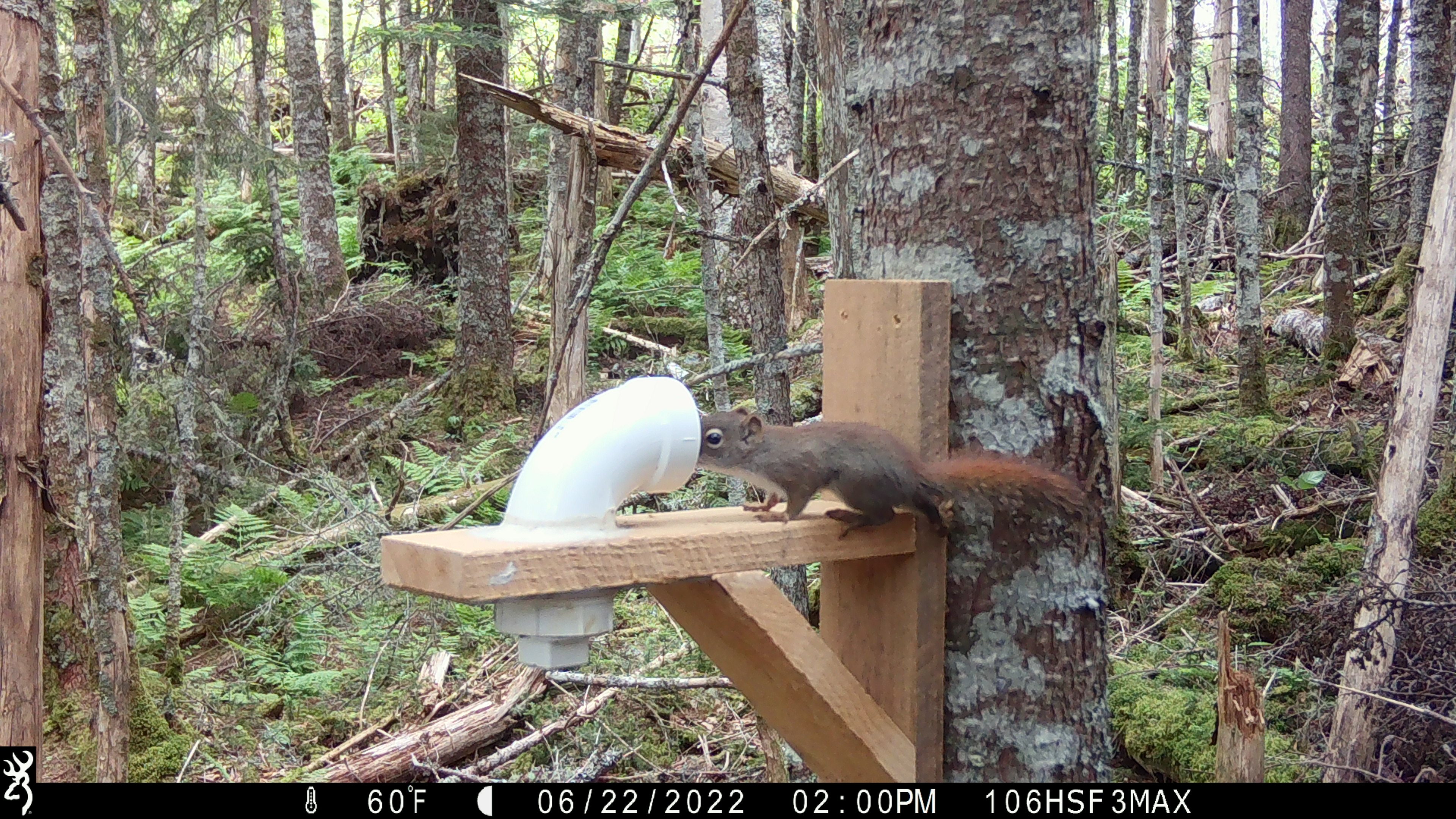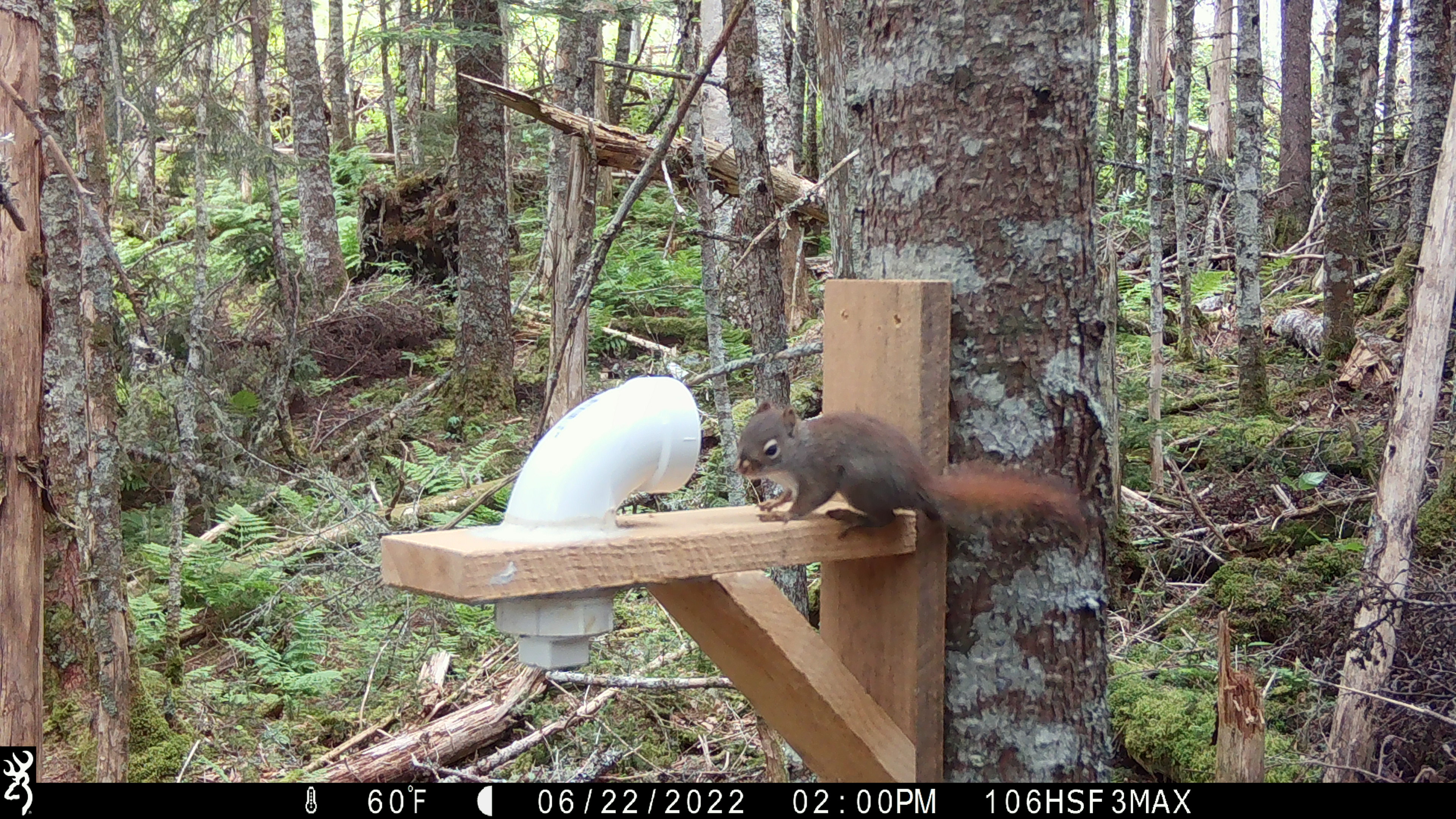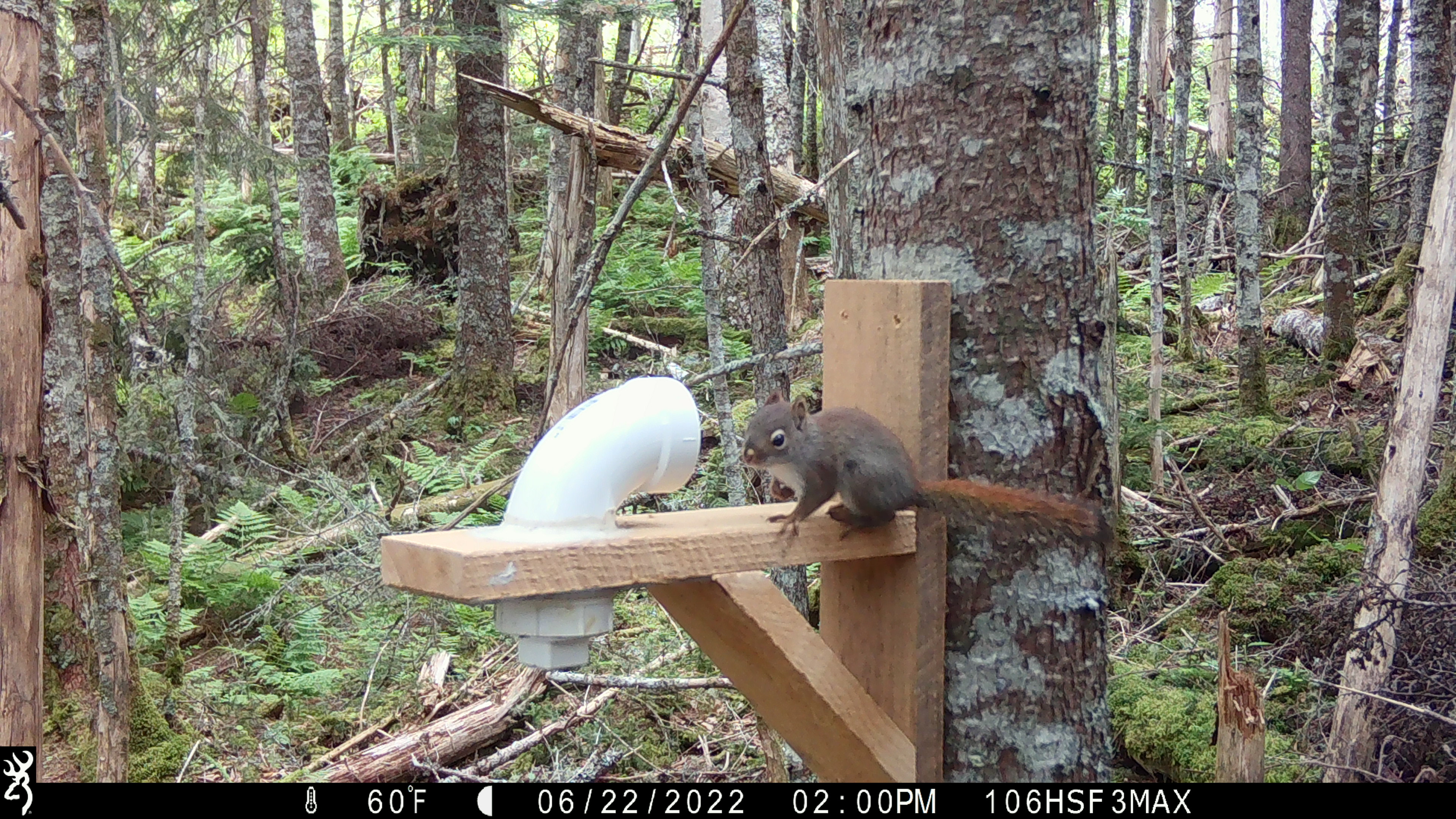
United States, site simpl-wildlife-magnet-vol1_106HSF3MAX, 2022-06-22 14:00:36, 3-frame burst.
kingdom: Animalia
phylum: Chordata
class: Mammalia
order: Rodentia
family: Sciuridae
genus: Tamiasciurus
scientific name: Tamiasciurus hudsonicus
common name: red squirrel